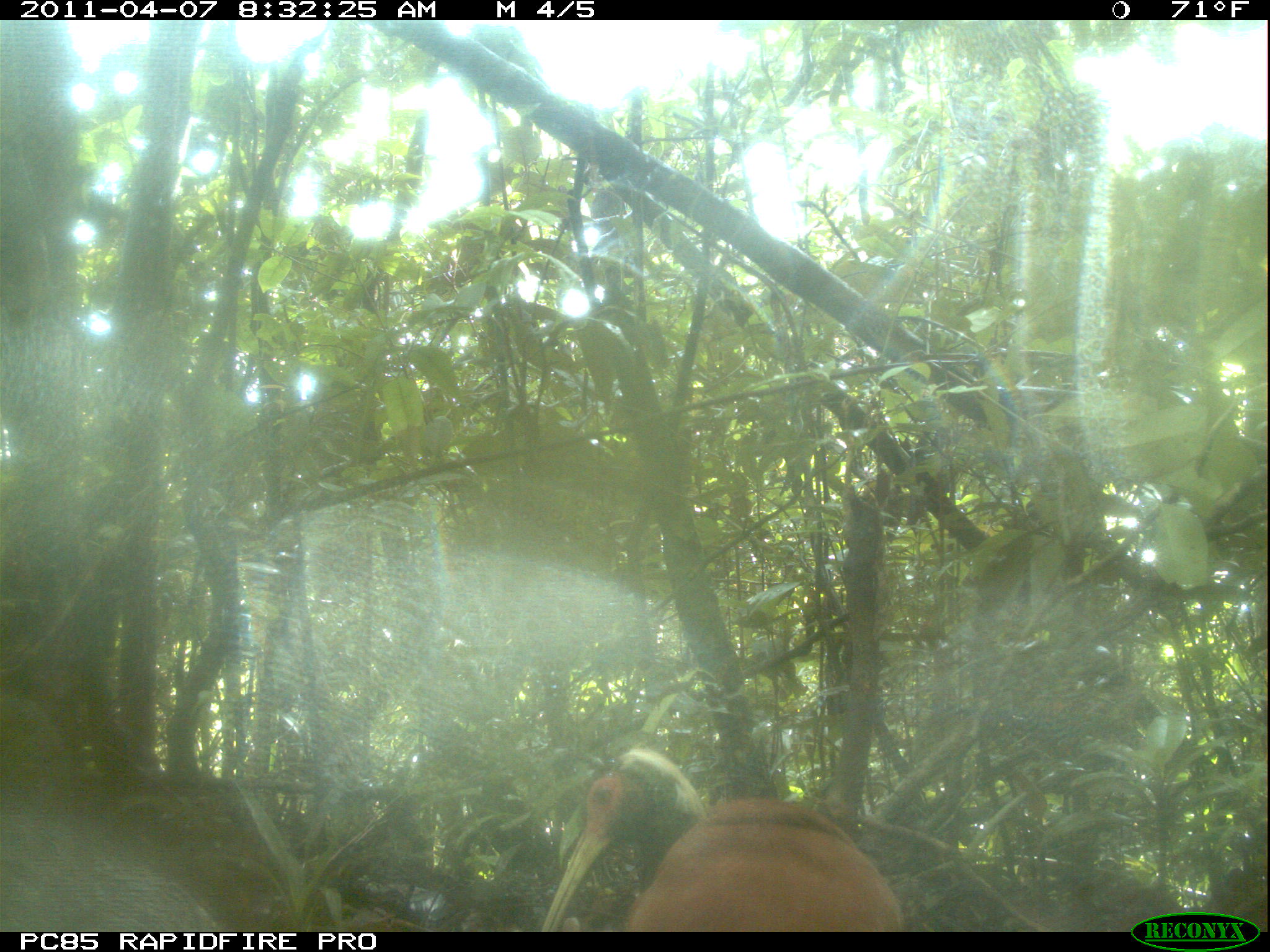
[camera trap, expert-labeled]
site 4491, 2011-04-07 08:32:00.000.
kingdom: Animalia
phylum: Chordata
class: Aves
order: Pelecaniformes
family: Threskiornithidae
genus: Lophotibis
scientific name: Lophotibis cristata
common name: madagascan ibis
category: lophotibis cristataa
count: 2